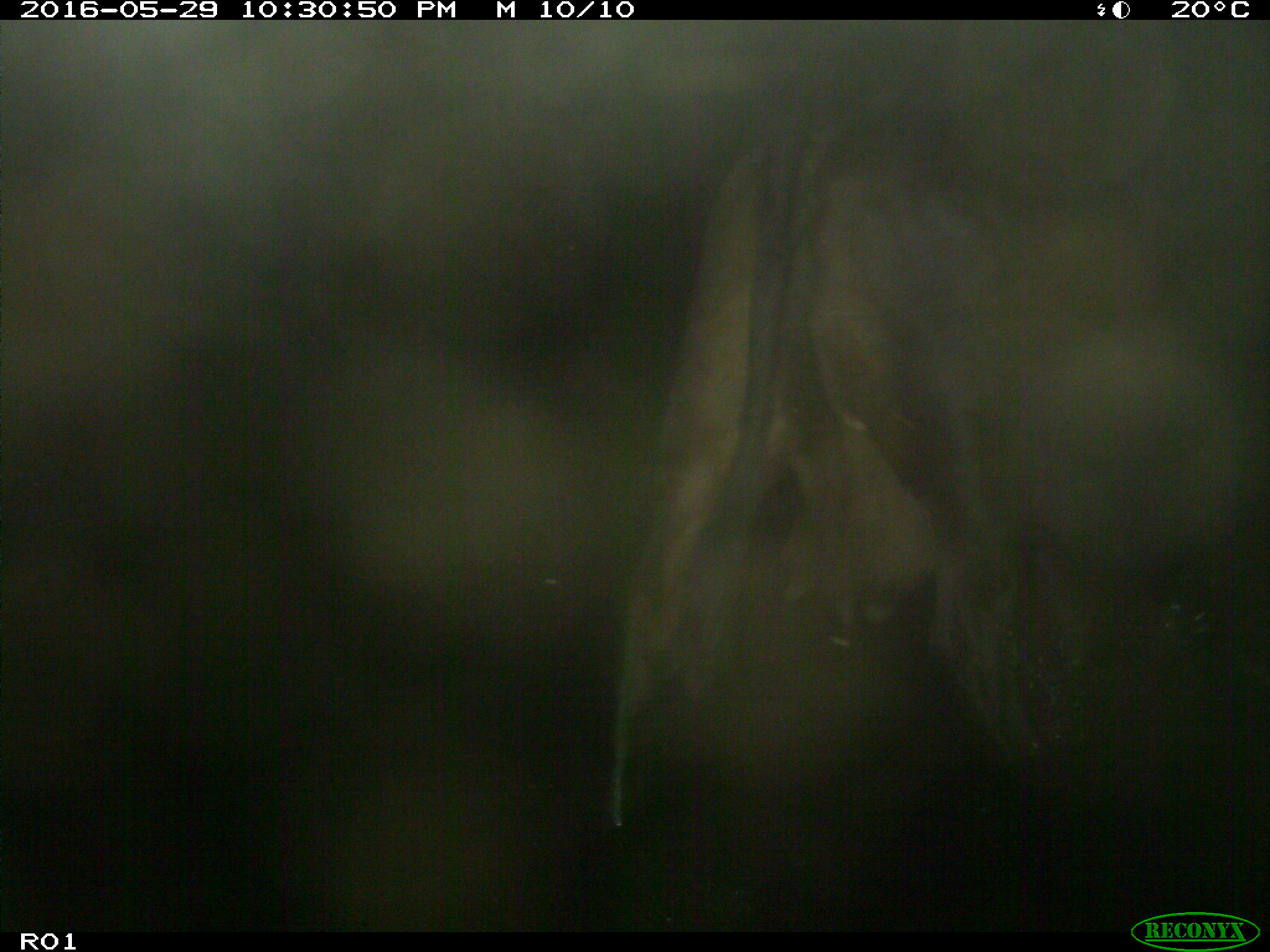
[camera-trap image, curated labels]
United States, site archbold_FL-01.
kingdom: Animalia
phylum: Chordata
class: Mammalia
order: Artiodactyla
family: Bovidae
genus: Bos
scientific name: Bos taurus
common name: domestic cow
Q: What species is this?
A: Bos taurus (domestic cow).